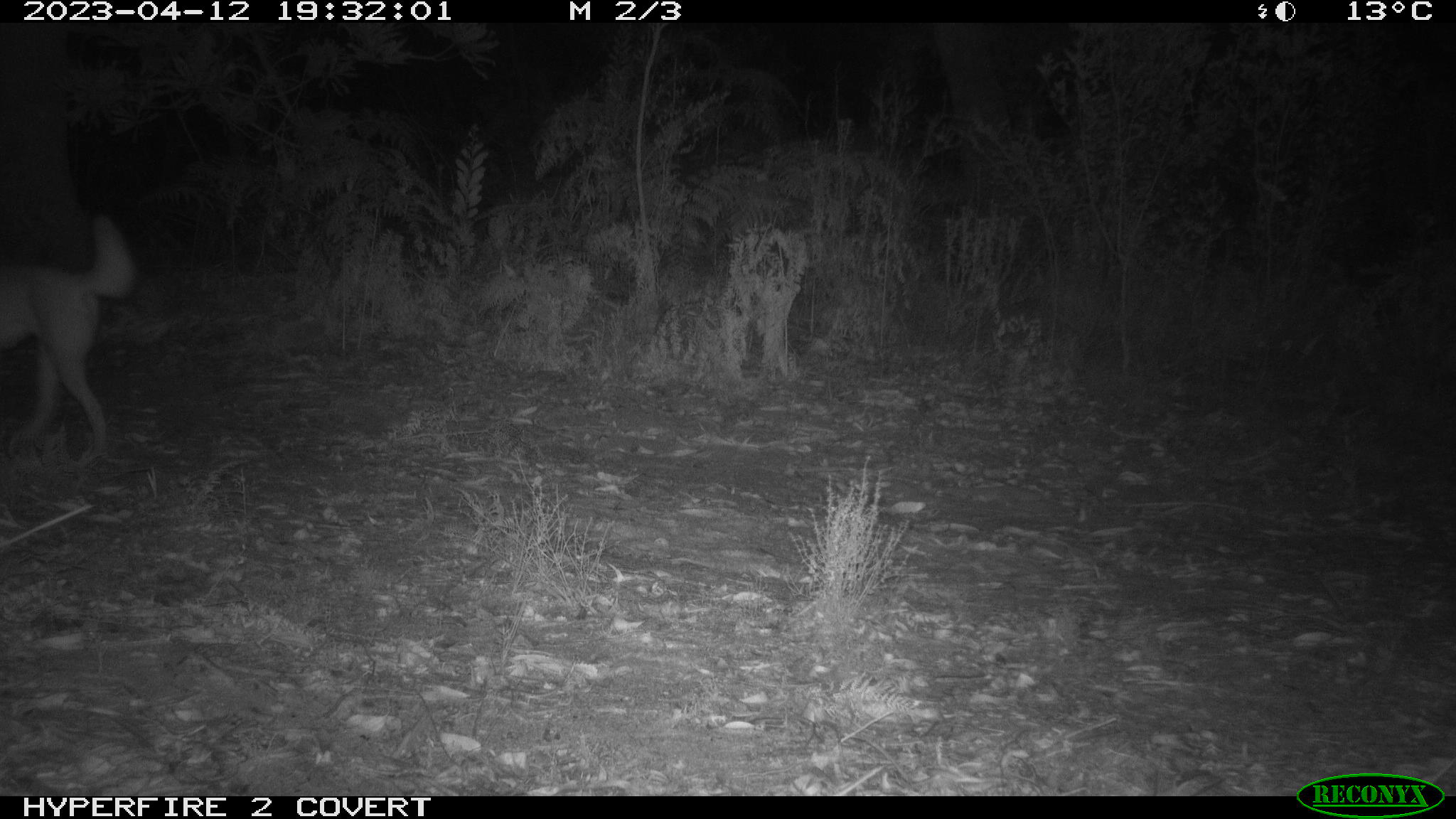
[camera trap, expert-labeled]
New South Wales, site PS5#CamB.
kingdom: Animalia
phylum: Chordata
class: Mammalia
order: Carnivora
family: Canidae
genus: Canis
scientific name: Canis familiaris dingo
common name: dingo